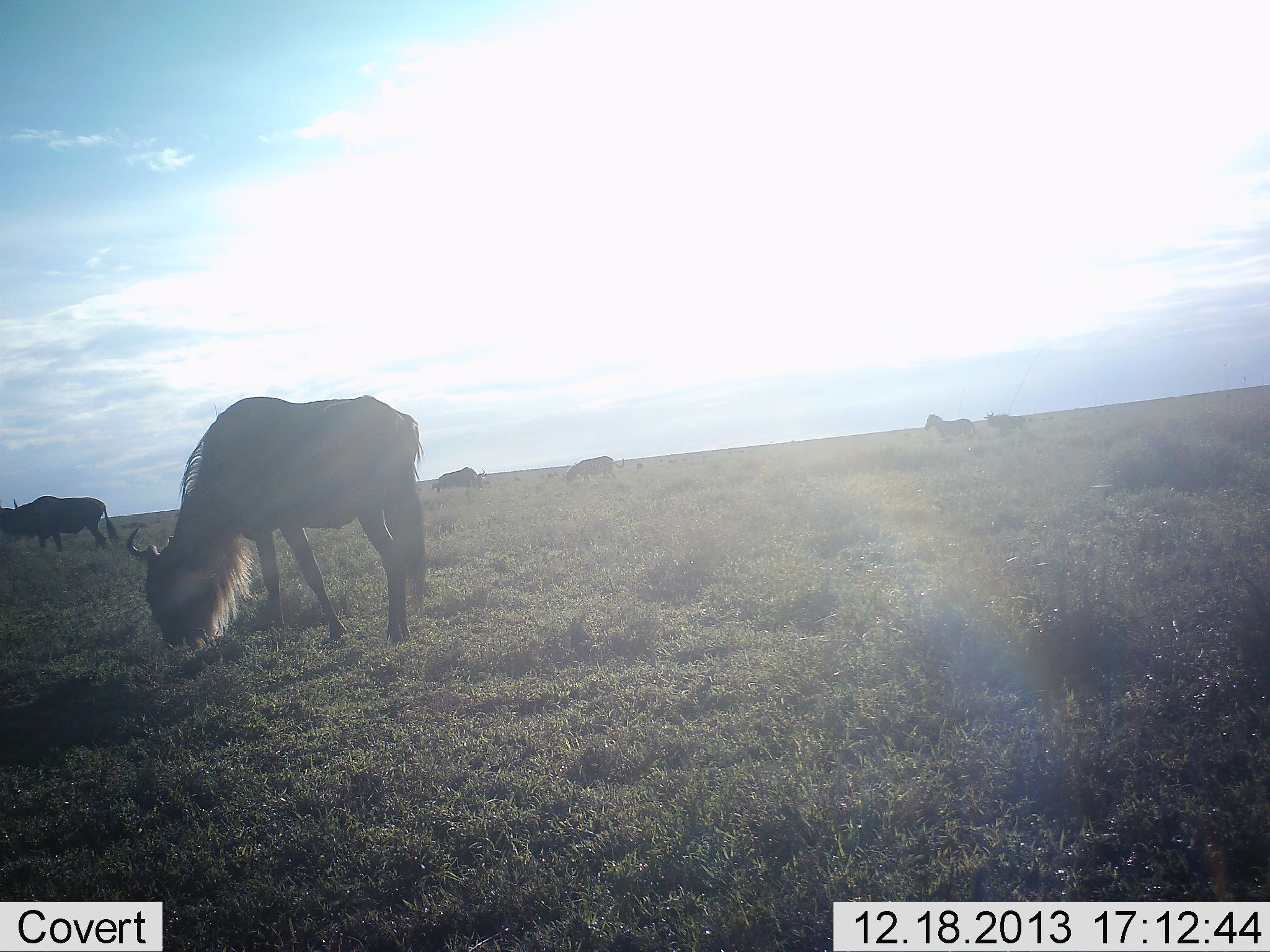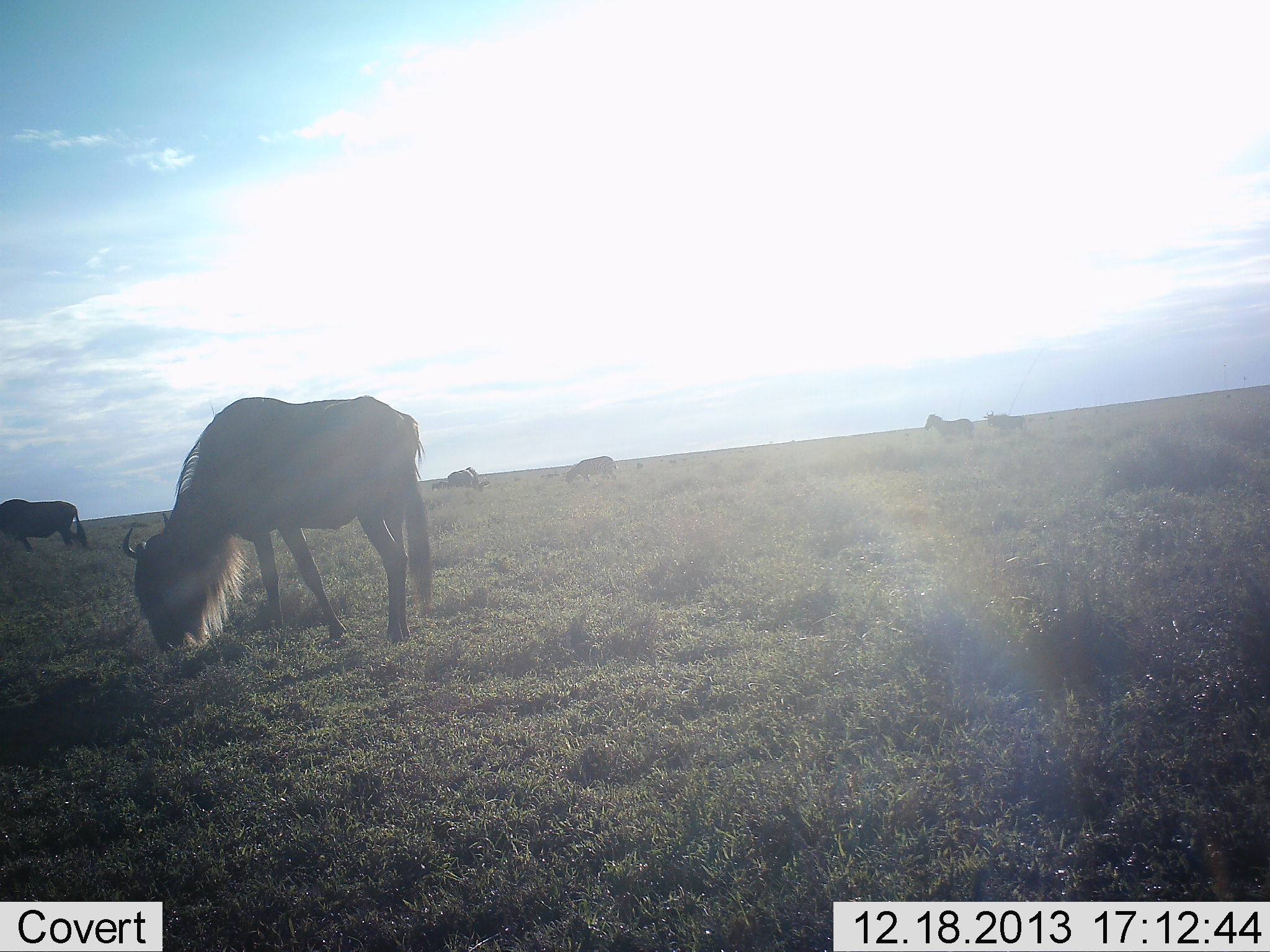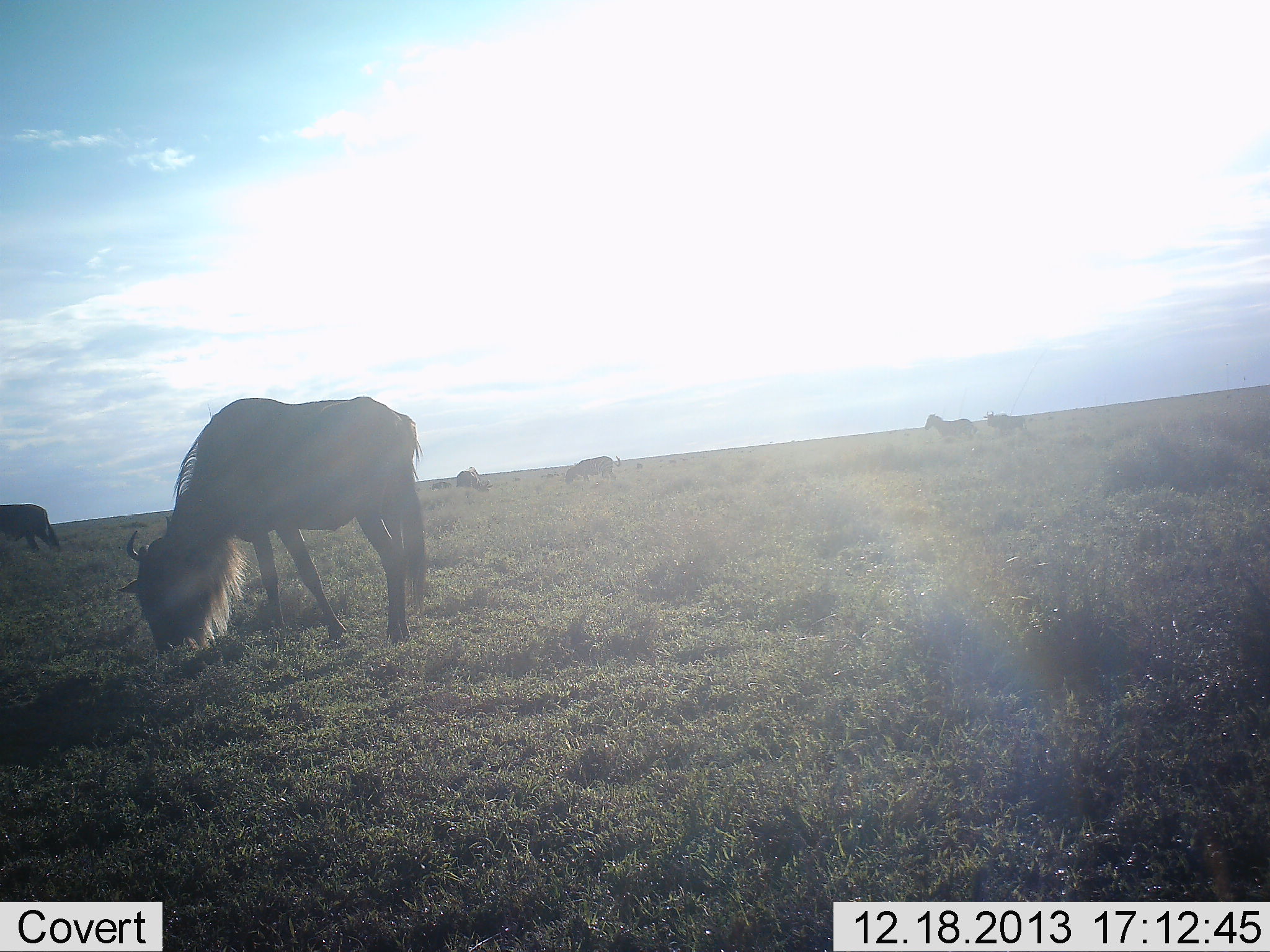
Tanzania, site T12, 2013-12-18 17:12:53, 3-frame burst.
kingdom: Animalia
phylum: Chordata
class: Mammalia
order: Artiodactyla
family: Bovidae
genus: Connochaetes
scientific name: Connochaetes taurinus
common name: blue wildebeest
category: wildebeest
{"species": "wildebeest (blue wildebeest) (Connochaetes taurinus)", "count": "4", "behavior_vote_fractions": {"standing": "64%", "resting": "7%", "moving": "29%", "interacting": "0%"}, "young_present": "0%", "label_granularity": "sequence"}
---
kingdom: Animalia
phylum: Chordata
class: Mammalia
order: Perissodactyla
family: Equidae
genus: Equus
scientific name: Equus quagga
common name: plains zebra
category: zebra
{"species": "zebra (plains zebra) (Equus quagga)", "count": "1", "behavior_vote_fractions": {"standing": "90%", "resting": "0%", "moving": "10%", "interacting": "0%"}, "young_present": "0%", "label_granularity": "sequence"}